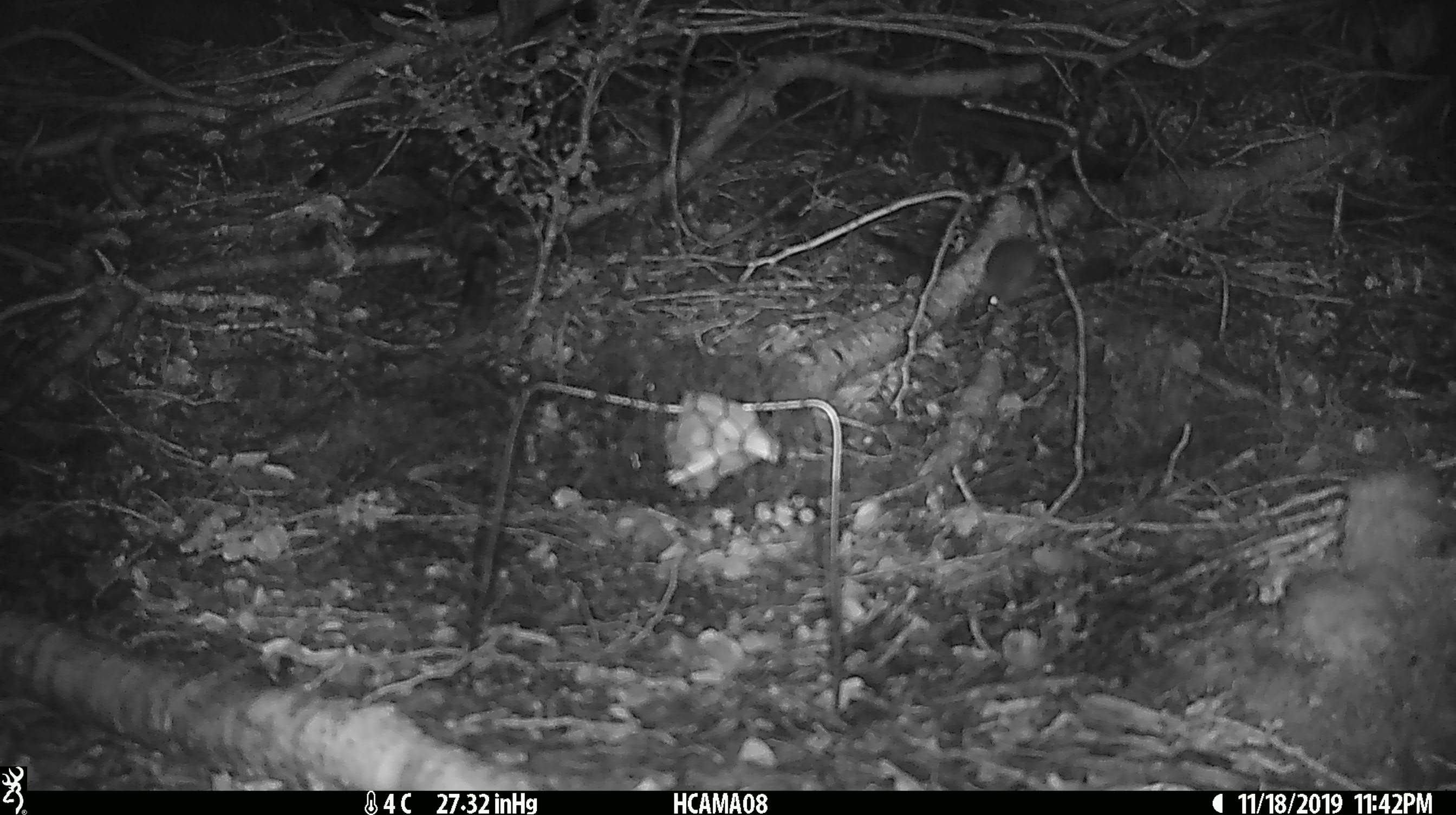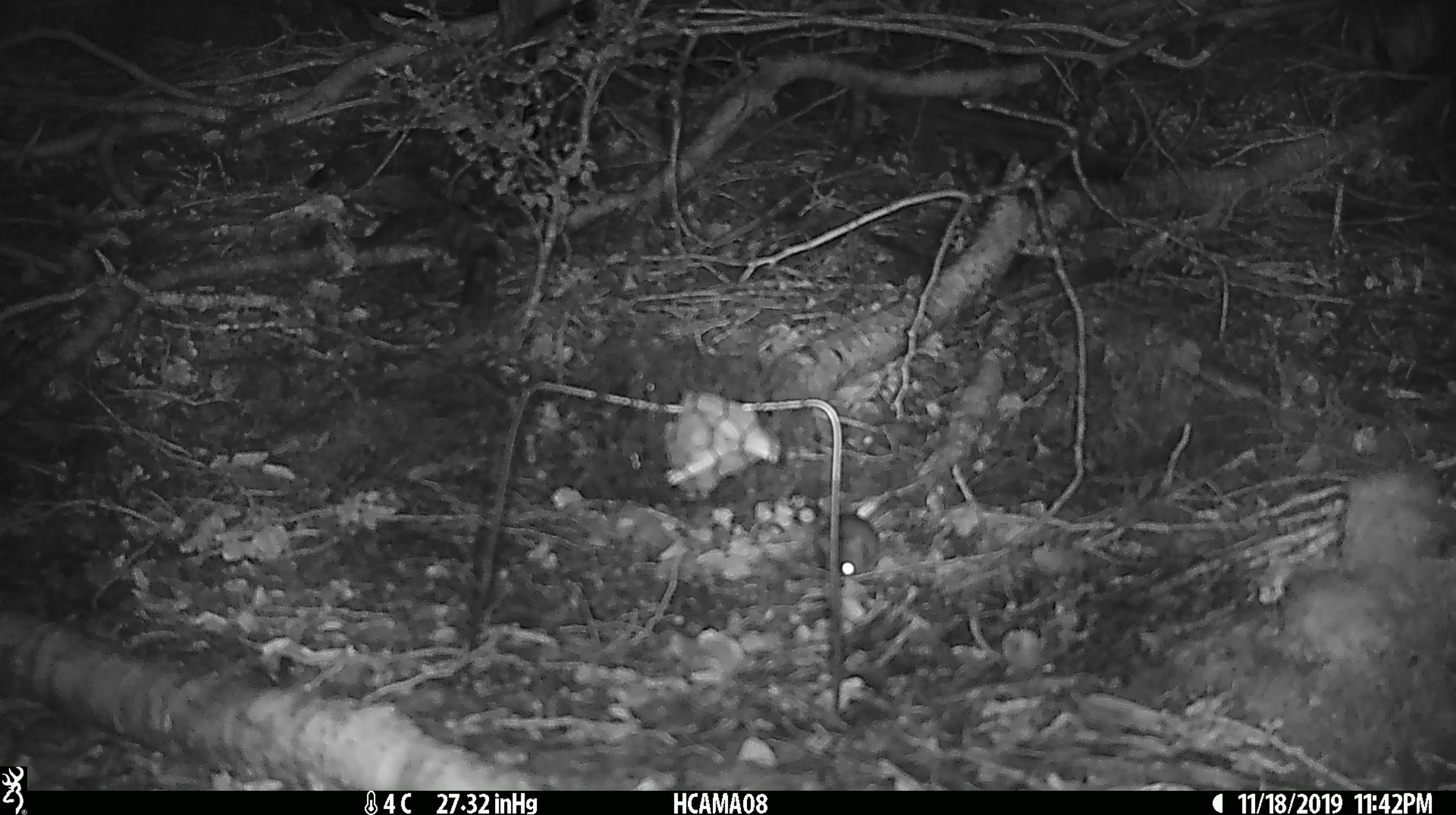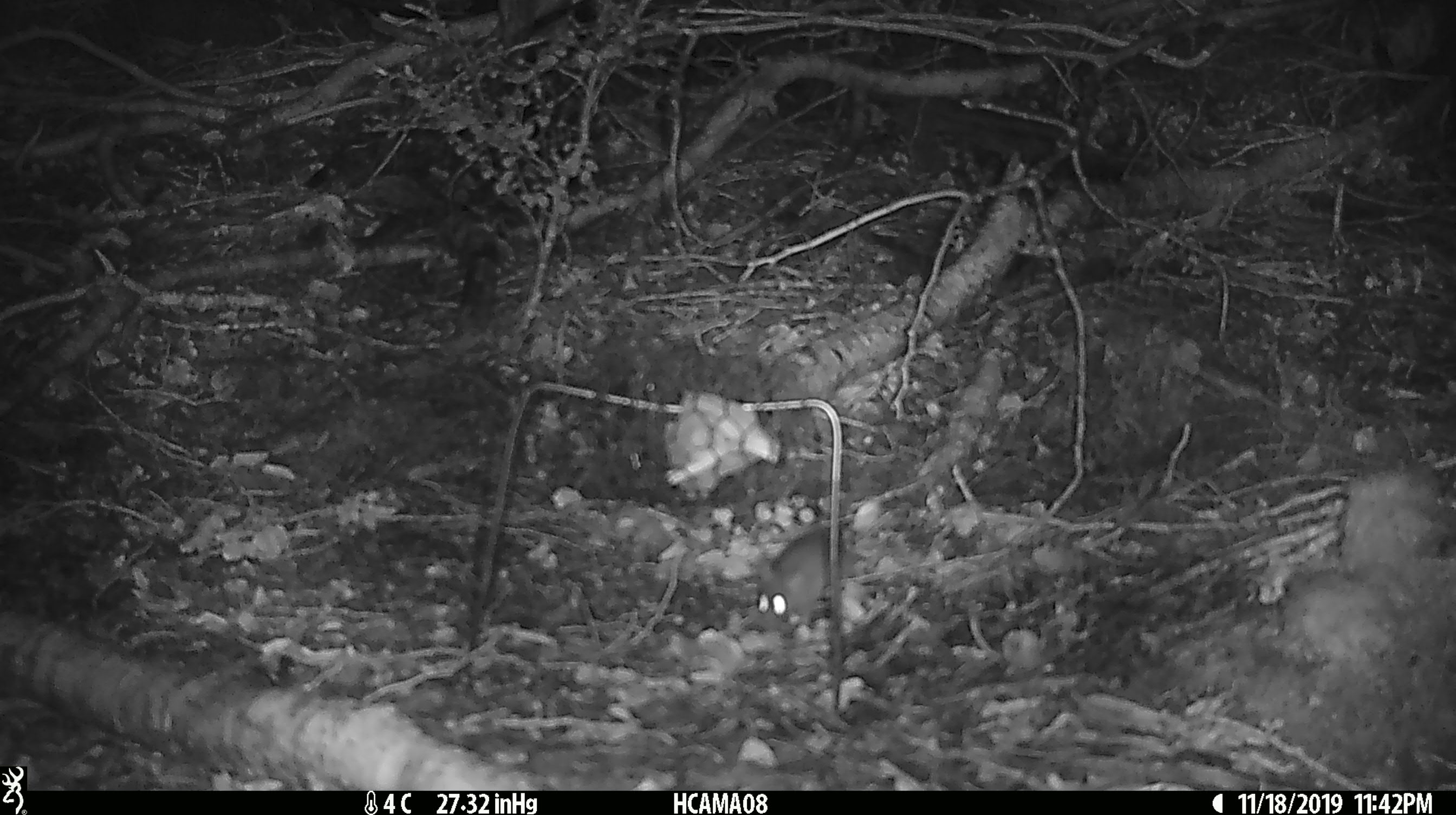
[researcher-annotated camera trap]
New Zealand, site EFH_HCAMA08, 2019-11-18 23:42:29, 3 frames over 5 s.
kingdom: Animalia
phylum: Chordata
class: Mammalia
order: Rodentia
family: Muridae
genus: Mus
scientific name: Mus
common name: mouse